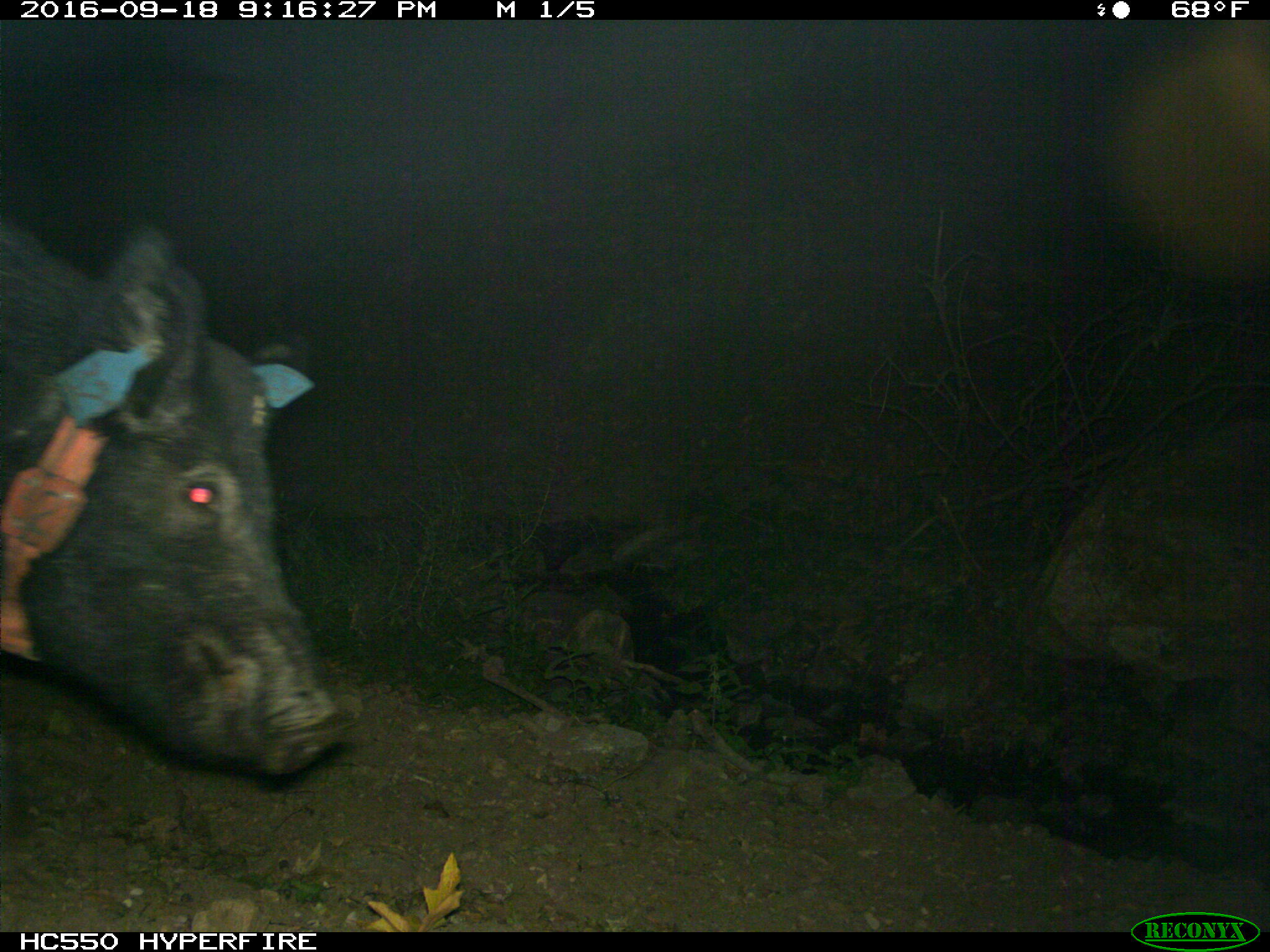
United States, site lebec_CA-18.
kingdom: Animalia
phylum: Chordata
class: Mammalia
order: Artiodactyla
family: Suidae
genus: Sus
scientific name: Sus scrofa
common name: wild boar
Sus scrofa (wild boar).